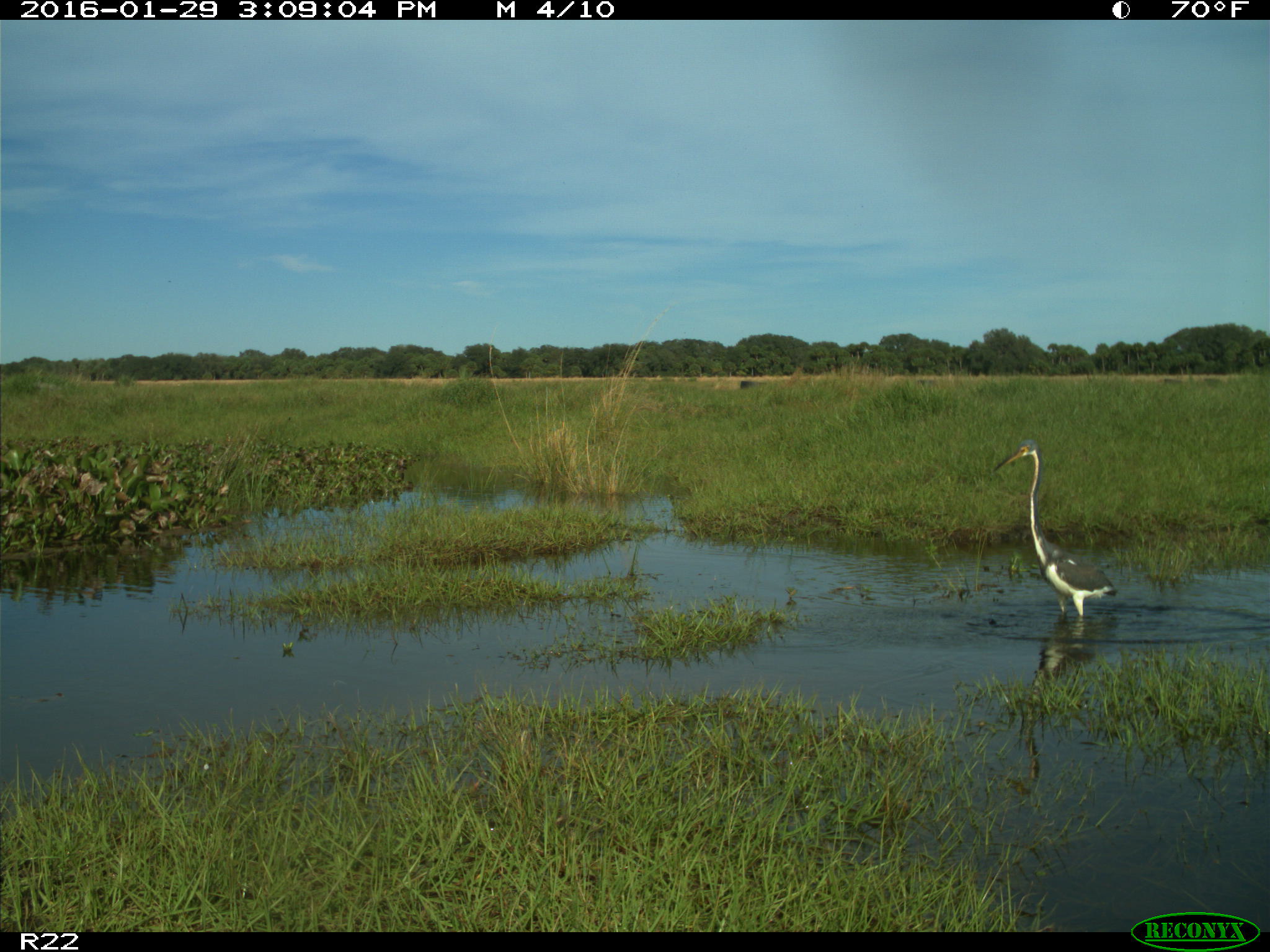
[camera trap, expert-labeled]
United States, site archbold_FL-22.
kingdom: Animalia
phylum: Chordata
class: Aves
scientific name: Aves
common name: birds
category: unidentified bird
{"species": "unidentified bird (birds) (Aves)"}